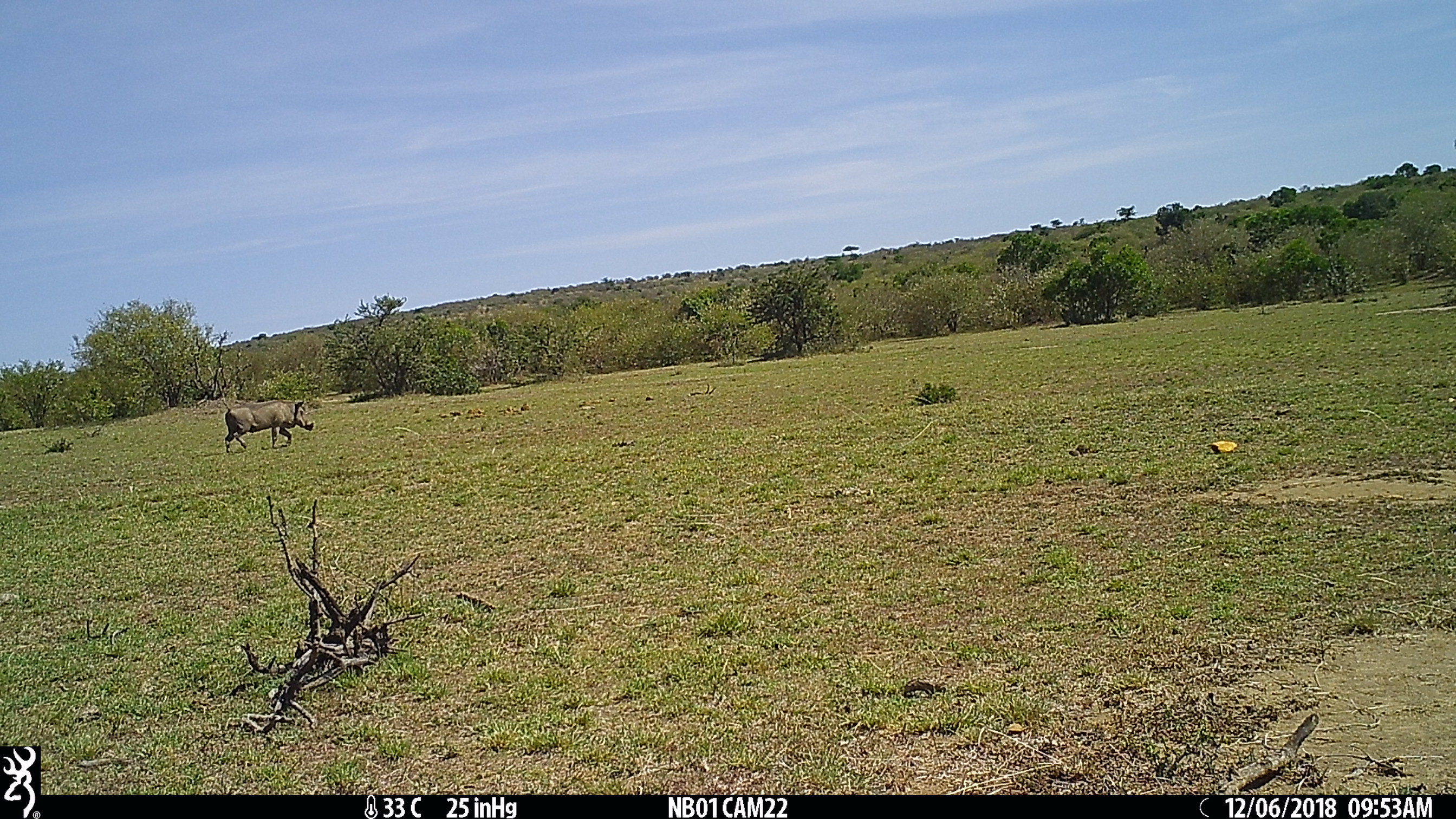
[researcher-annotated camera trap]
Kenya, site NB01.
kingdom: Animalia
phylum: Chordata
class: Mammalia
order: Artiodactyla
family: Suidae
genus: Phacochoerus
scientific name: Phacochoerus africanus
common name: common warthog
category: warthog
Warthog (common warthog) (Phacochoerus africanus).